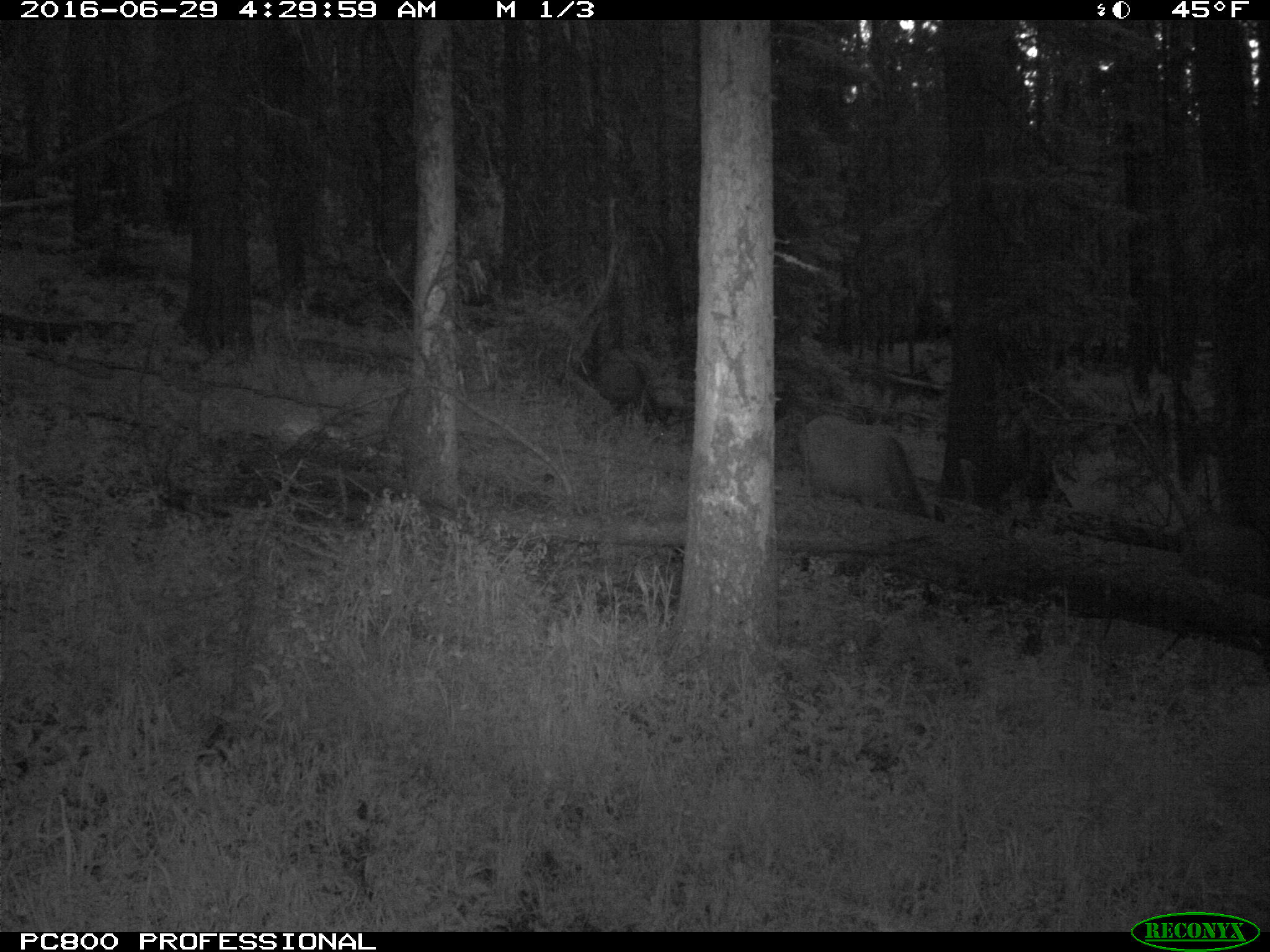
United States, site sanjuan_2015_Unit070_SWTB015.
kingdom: Animalia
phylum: Chordata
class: Mammalia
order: Artiodactyla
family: Cervidae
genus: Cervus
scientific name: Cervus elaphus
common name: red deer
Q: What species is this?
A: Cervus elaphus (red deer).